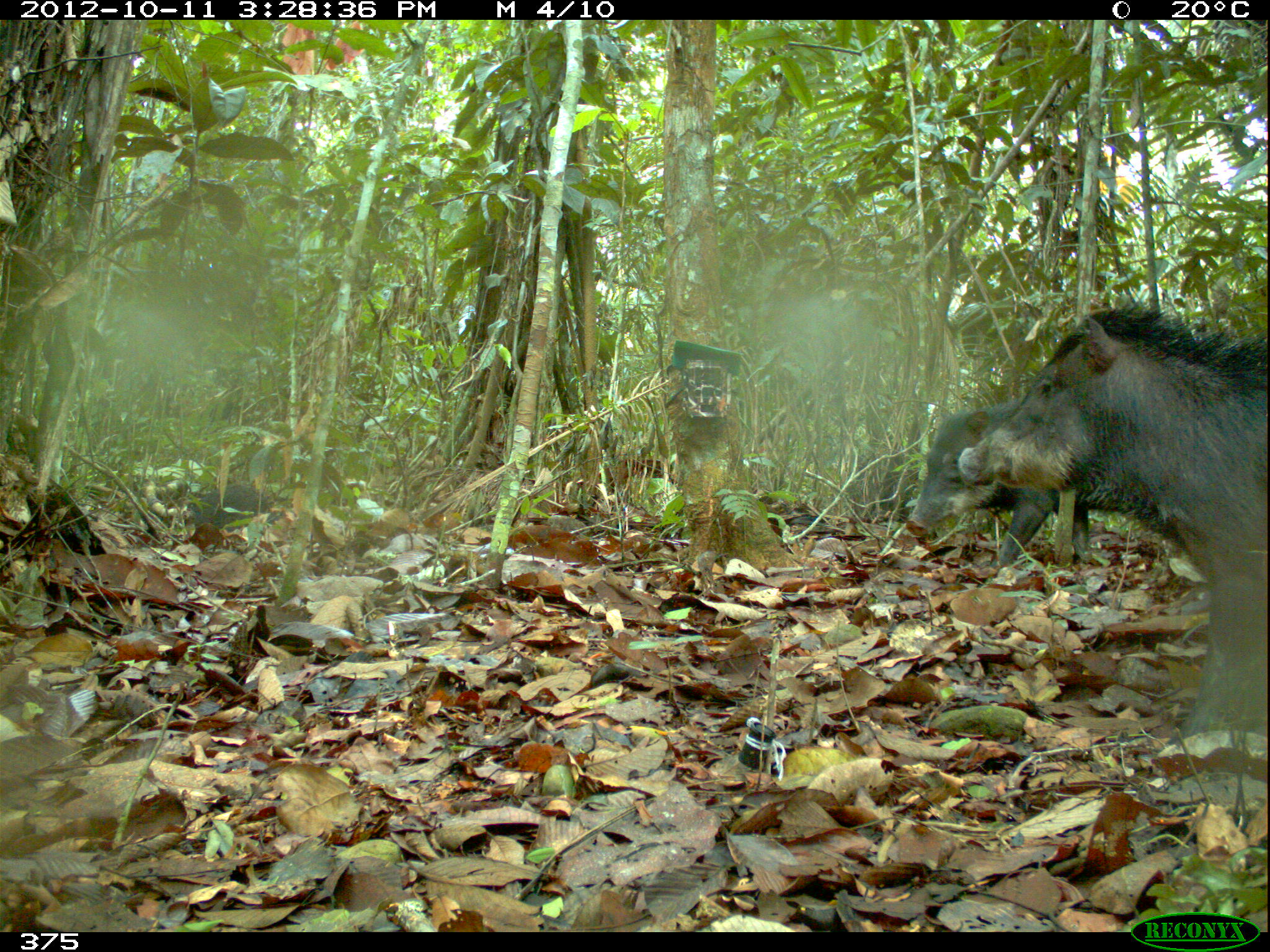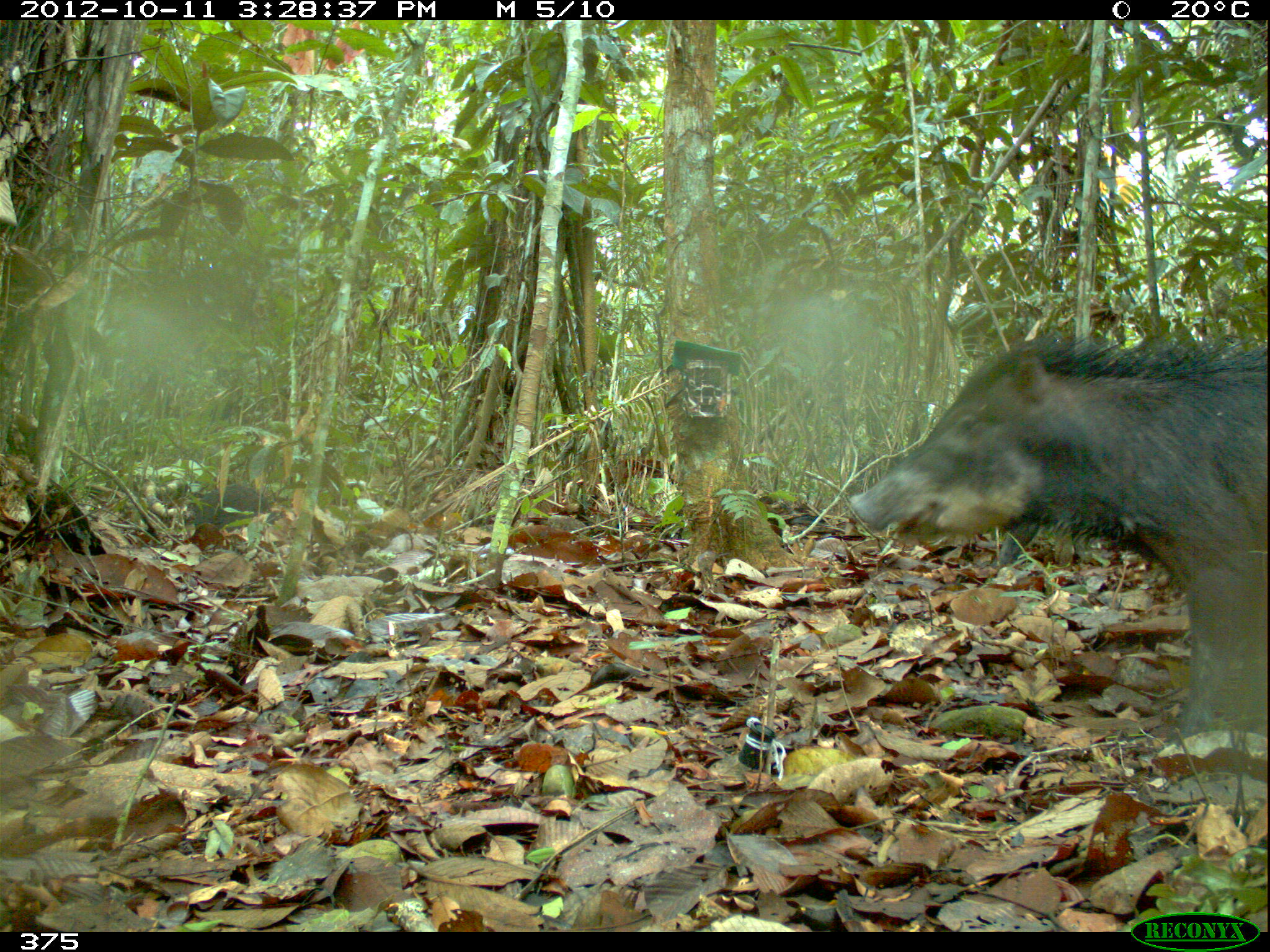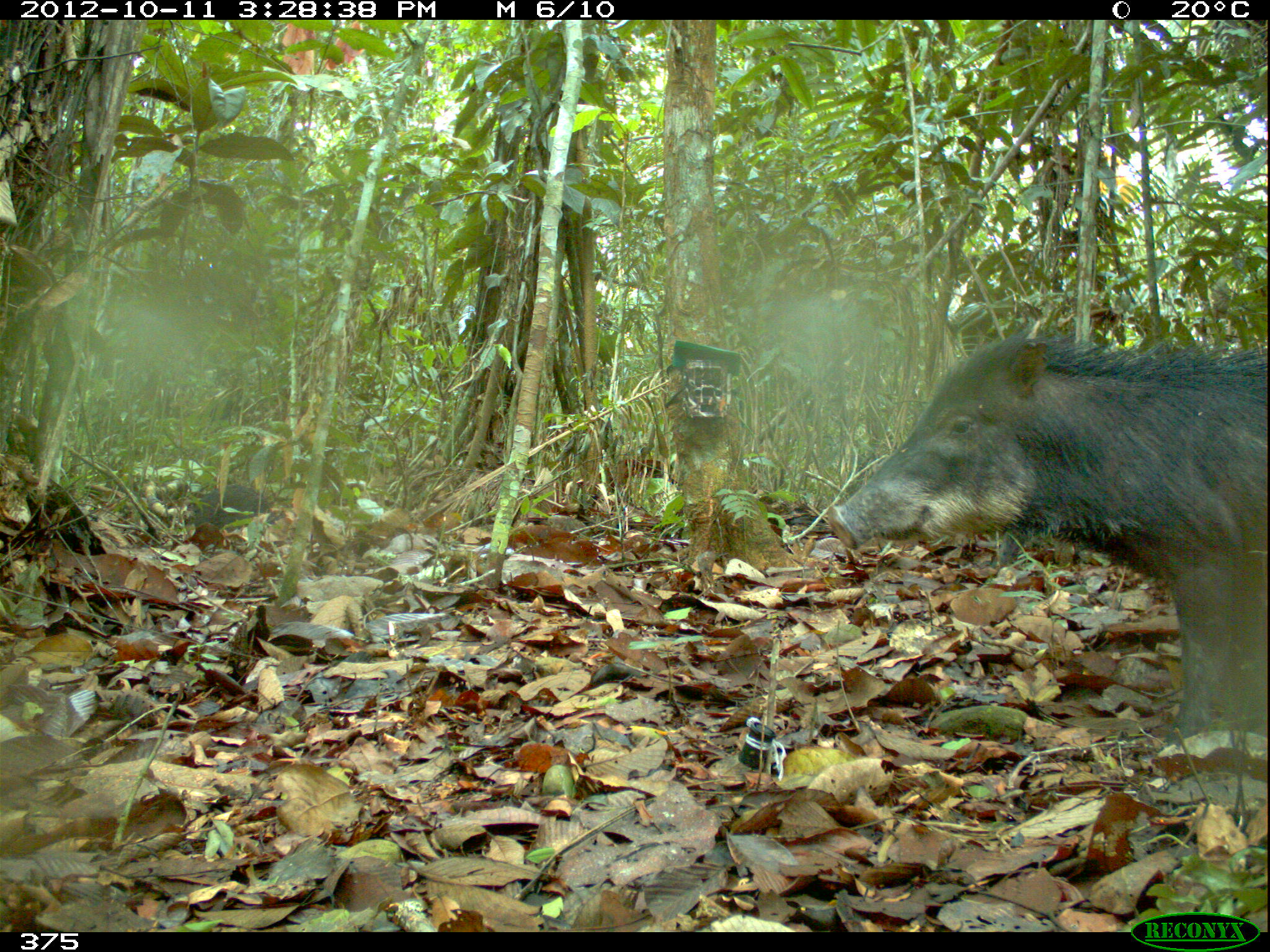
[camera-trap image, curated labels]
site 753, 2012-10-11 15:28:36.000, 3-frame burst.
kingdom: Animalia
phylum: Chordata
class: Mammalia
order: Artiodactyla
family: Tayassuidae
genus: Tayassu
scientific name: Tayassu pecari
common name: white-lipped peccary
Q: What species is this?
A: Tayassu pecari (white-lipped peccary).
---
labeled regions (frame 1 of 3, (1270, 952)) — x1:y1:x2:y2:
tayassu pecari: 957:301:1267:747; 906:400:1135:567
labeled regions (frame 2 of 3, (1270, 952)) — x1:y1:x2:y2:
tayassu pecari: 838:329:1269:789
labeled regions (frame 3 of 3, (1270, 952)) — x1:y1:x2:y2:
tayassu pecari: 833:340:1269:764